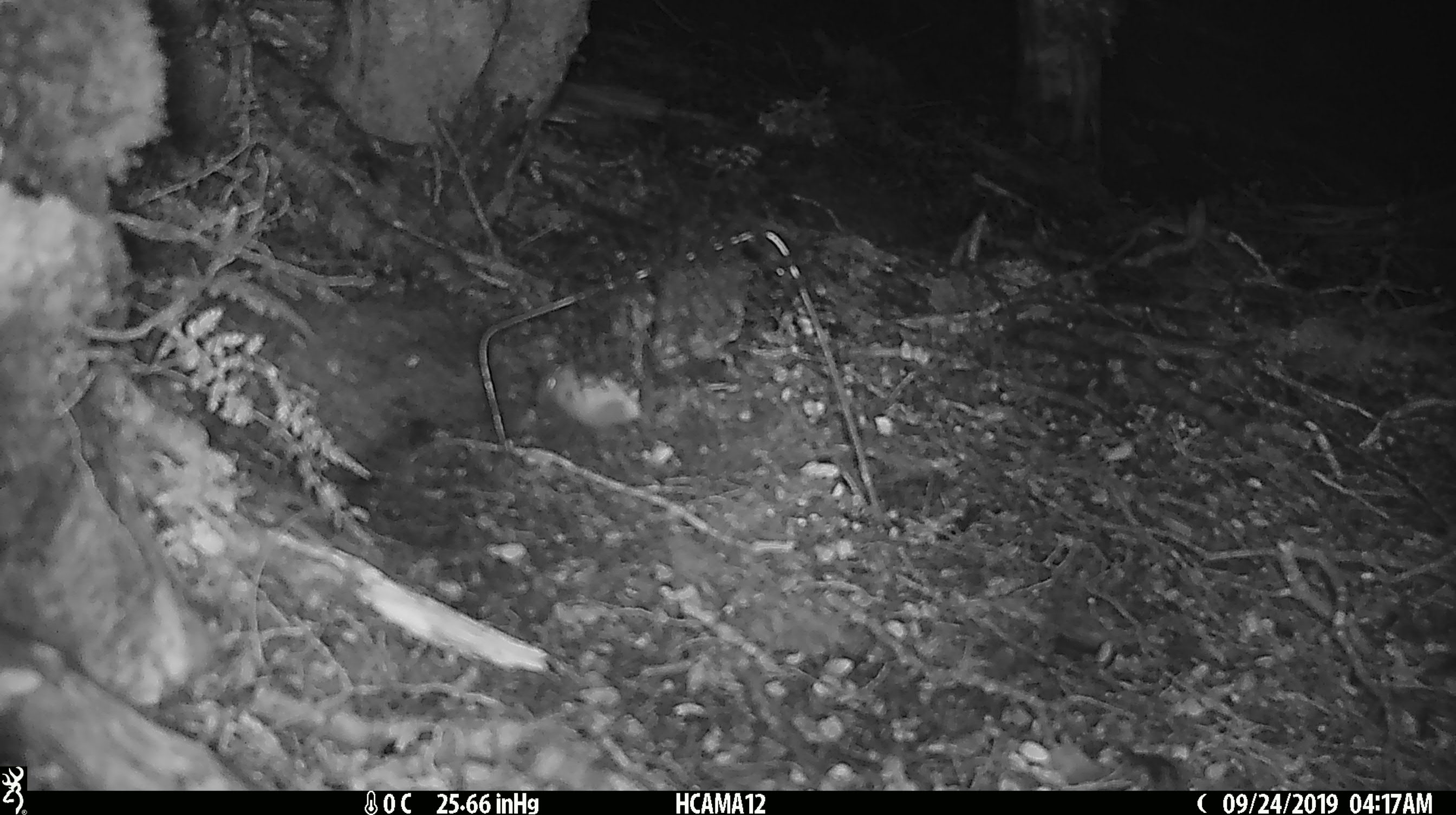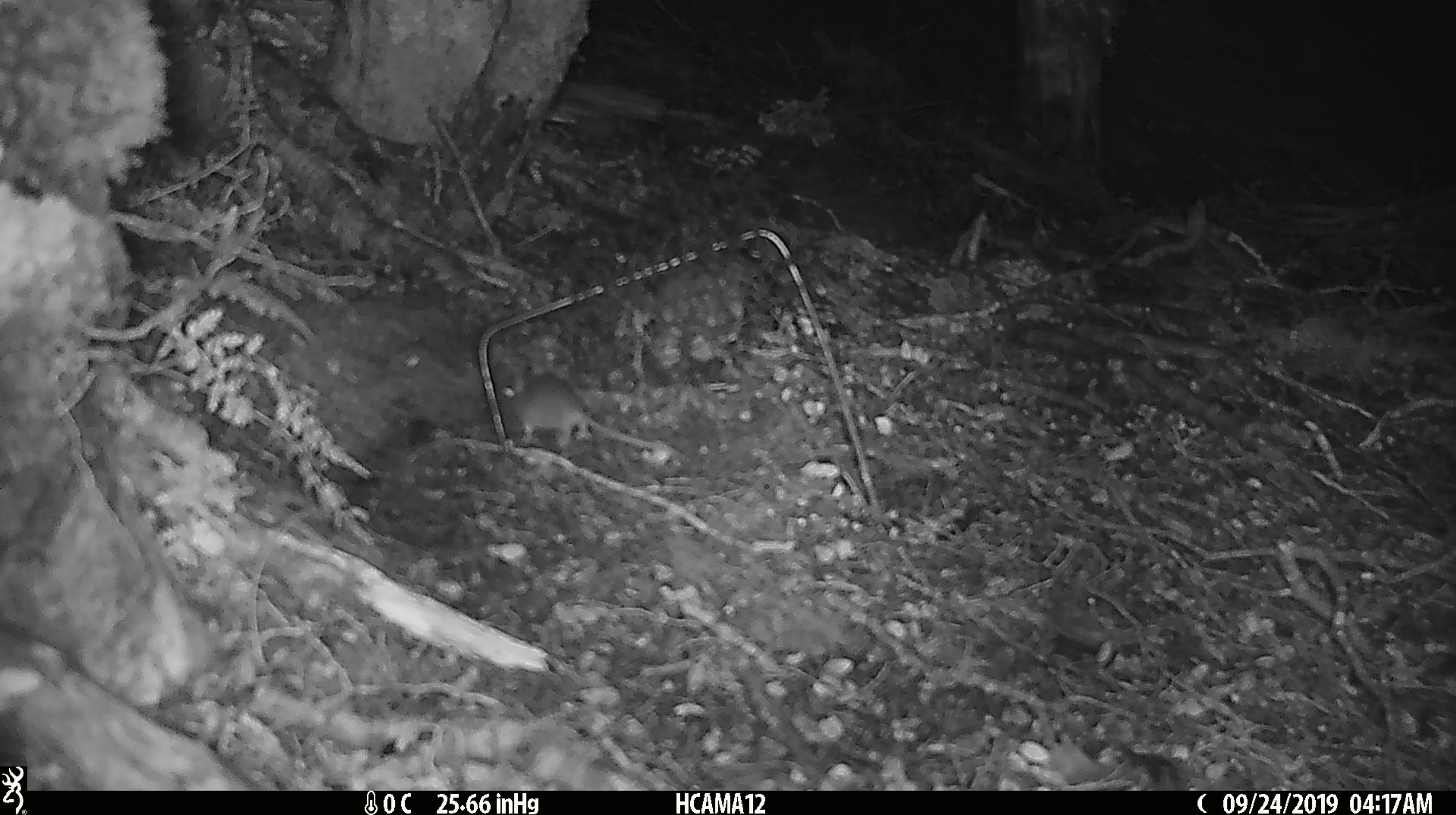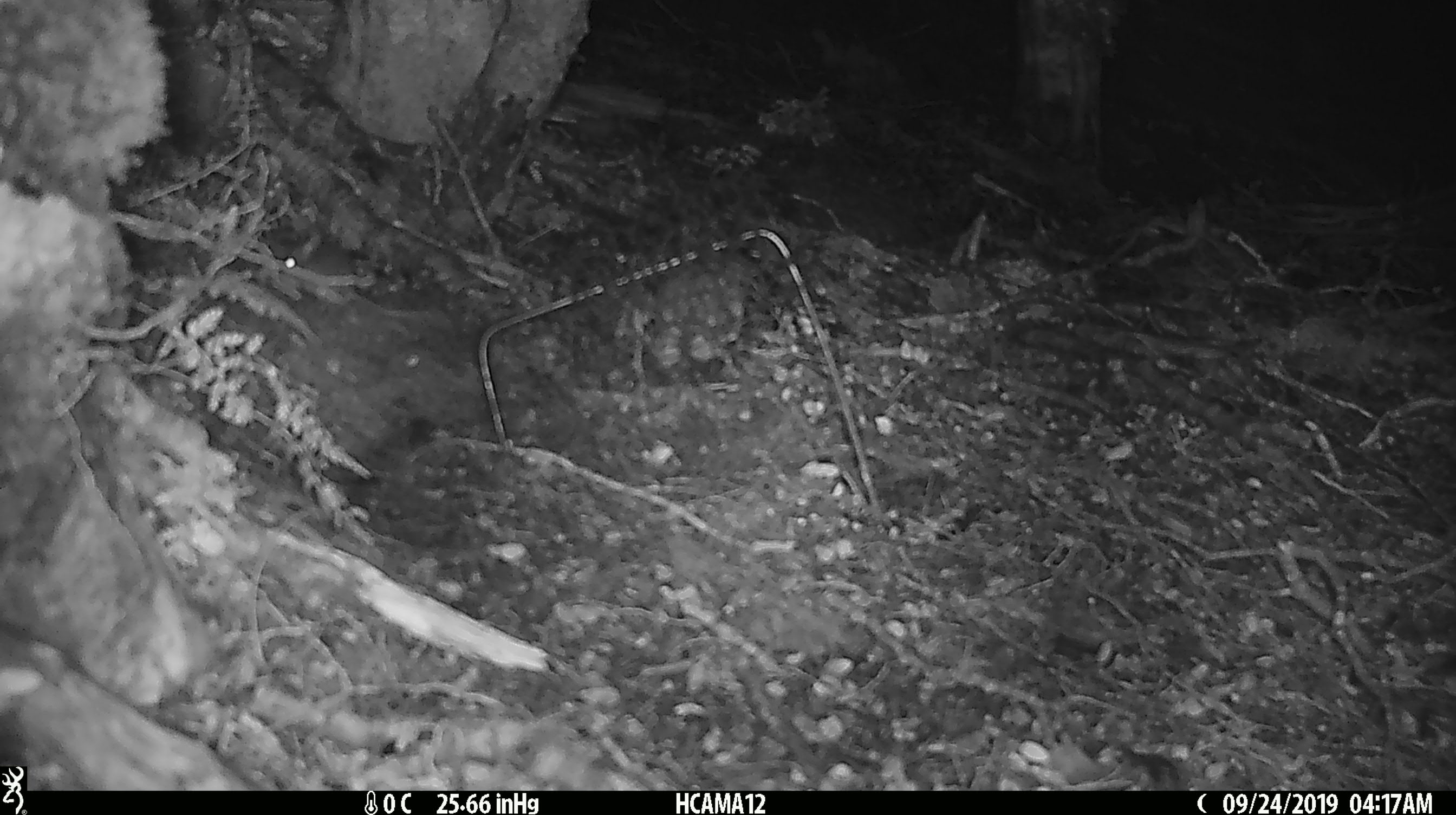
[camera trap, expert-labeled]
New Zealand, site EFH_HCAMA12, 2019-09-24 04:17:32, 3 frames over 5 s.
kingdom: Animalia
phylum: Chordata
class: Mammalia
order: Rodentia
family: Muridae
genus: Mus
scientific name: Mus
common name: mouse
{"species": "mouse (Mus)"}